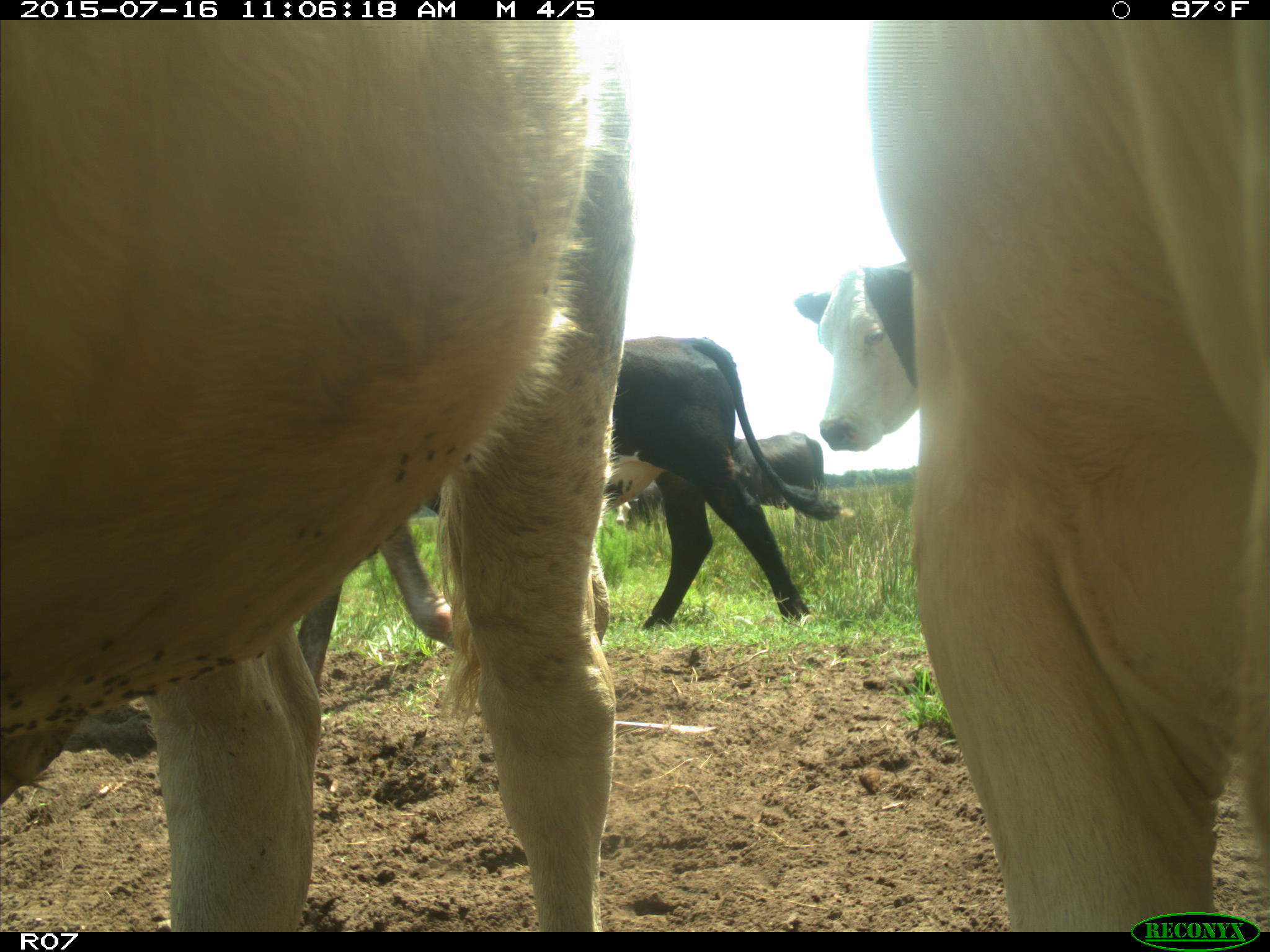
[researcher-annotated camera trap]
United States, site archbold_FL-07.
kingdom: Animalia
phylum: Chordata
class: Mammalia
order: Artiodactyla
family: Bovidae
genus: Bos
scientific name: Bos taurus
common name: domestic cow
Bos taurus (domestic cow).